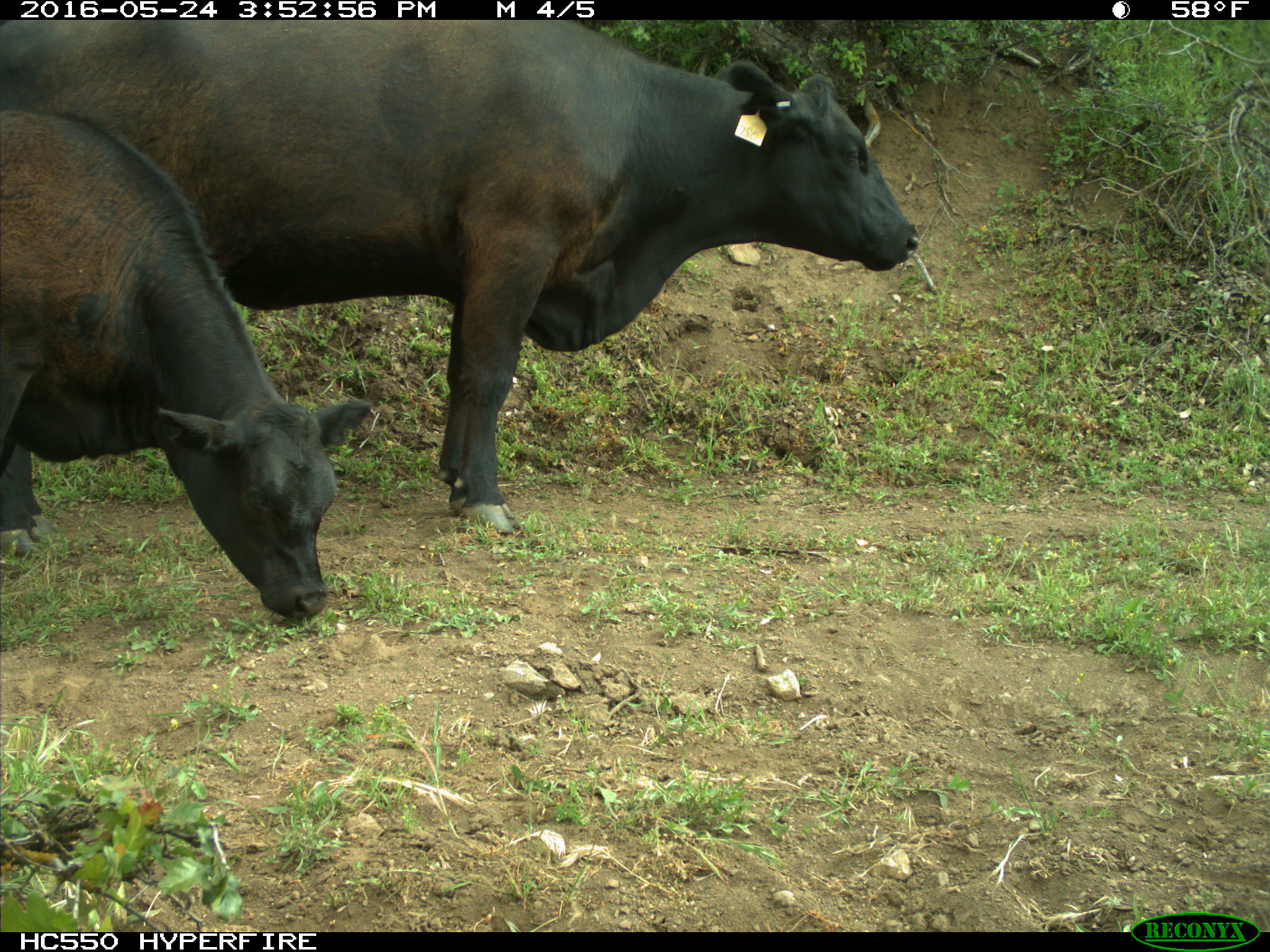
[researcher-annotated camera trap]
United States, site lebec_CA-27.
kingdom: Animalia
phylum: Chordata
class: Mammalia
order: Artiodactyla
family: Bovidae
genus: Bos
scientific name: Bos taurus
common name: domestic cow